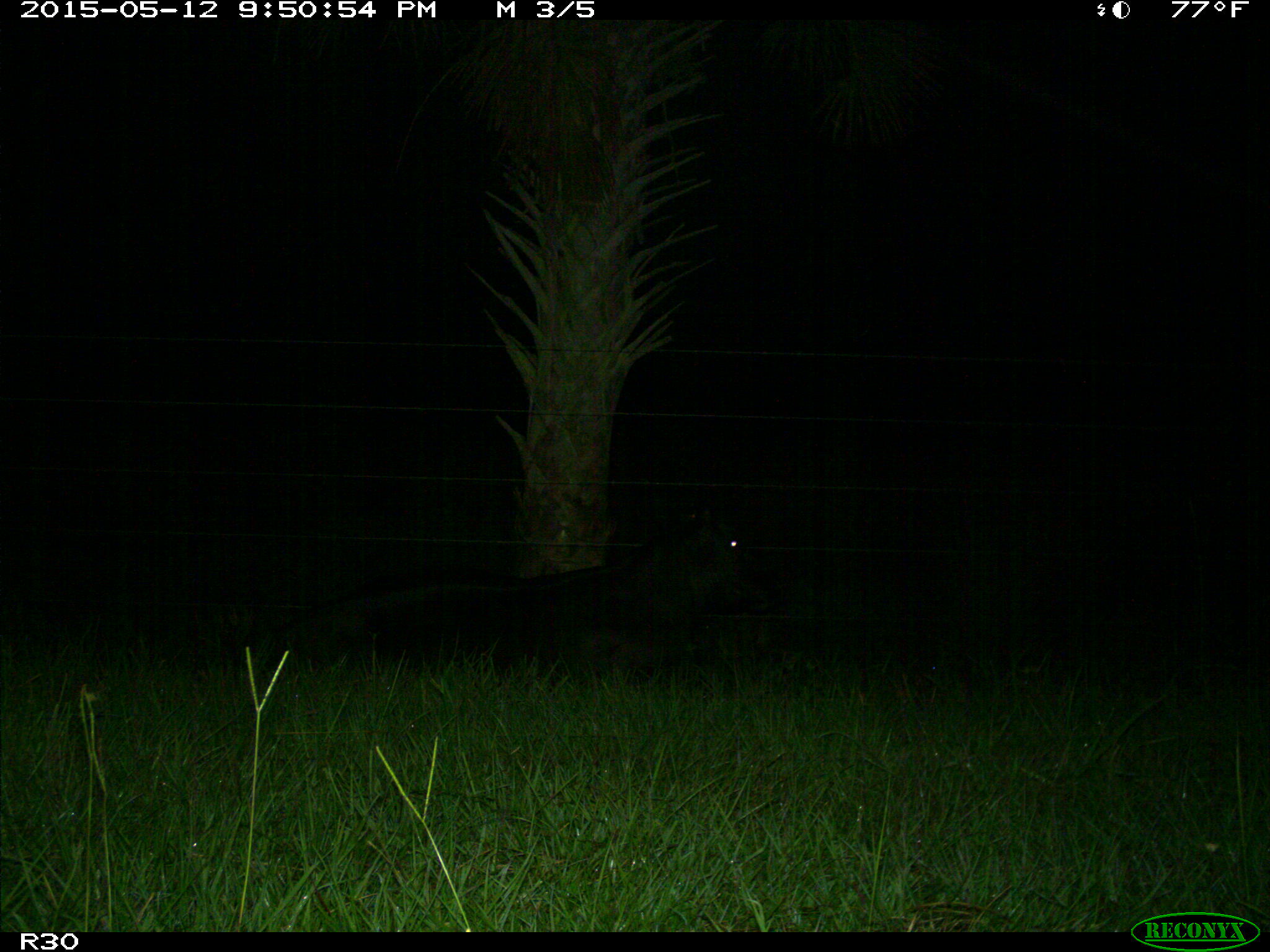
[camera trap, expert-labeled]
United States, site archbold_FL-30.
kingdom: Animalia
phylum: Chordata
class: Mammalia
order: Artiodactyla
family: Bovidae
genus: Bos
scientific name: Bos taurus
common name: domestic cow